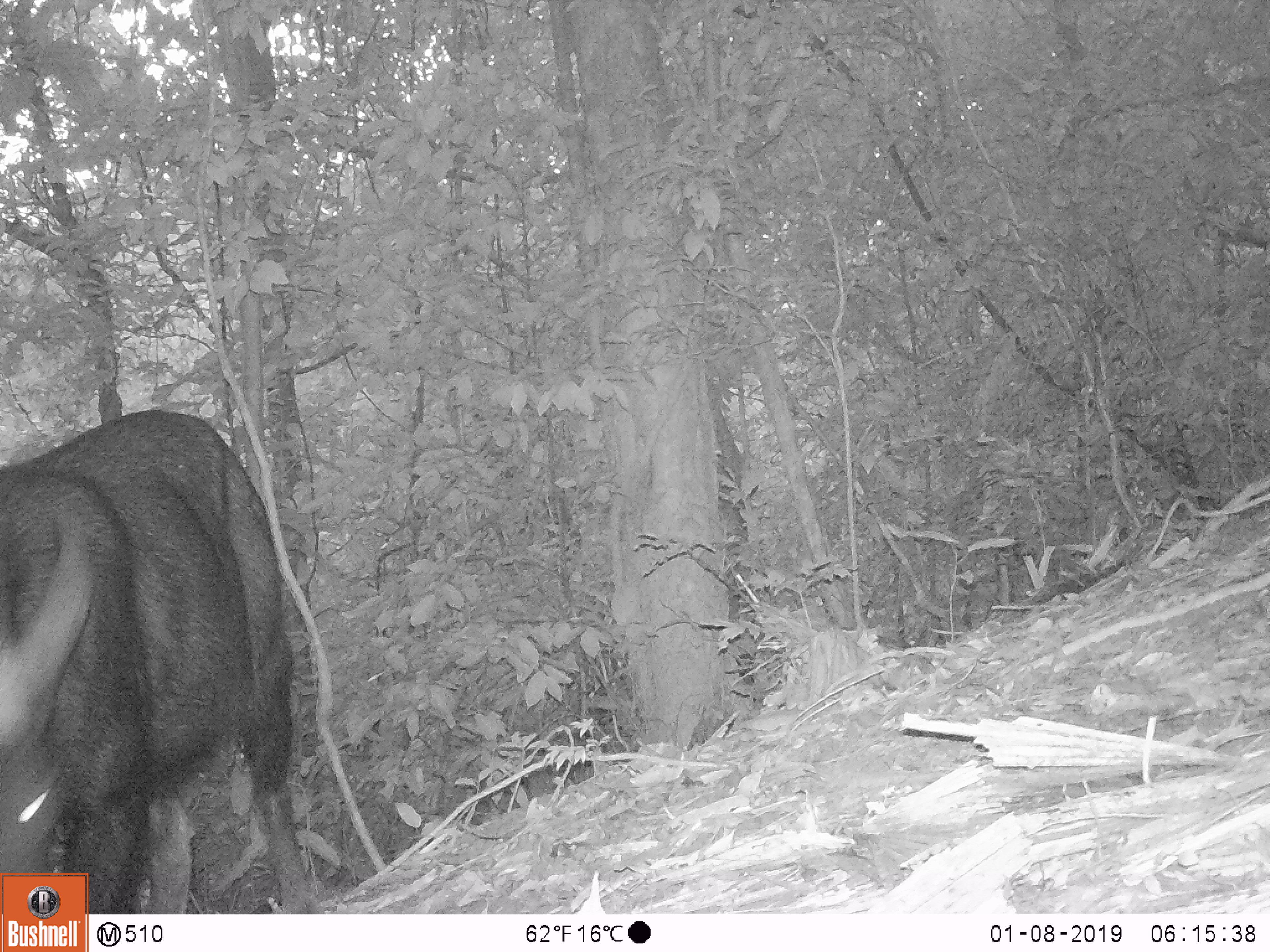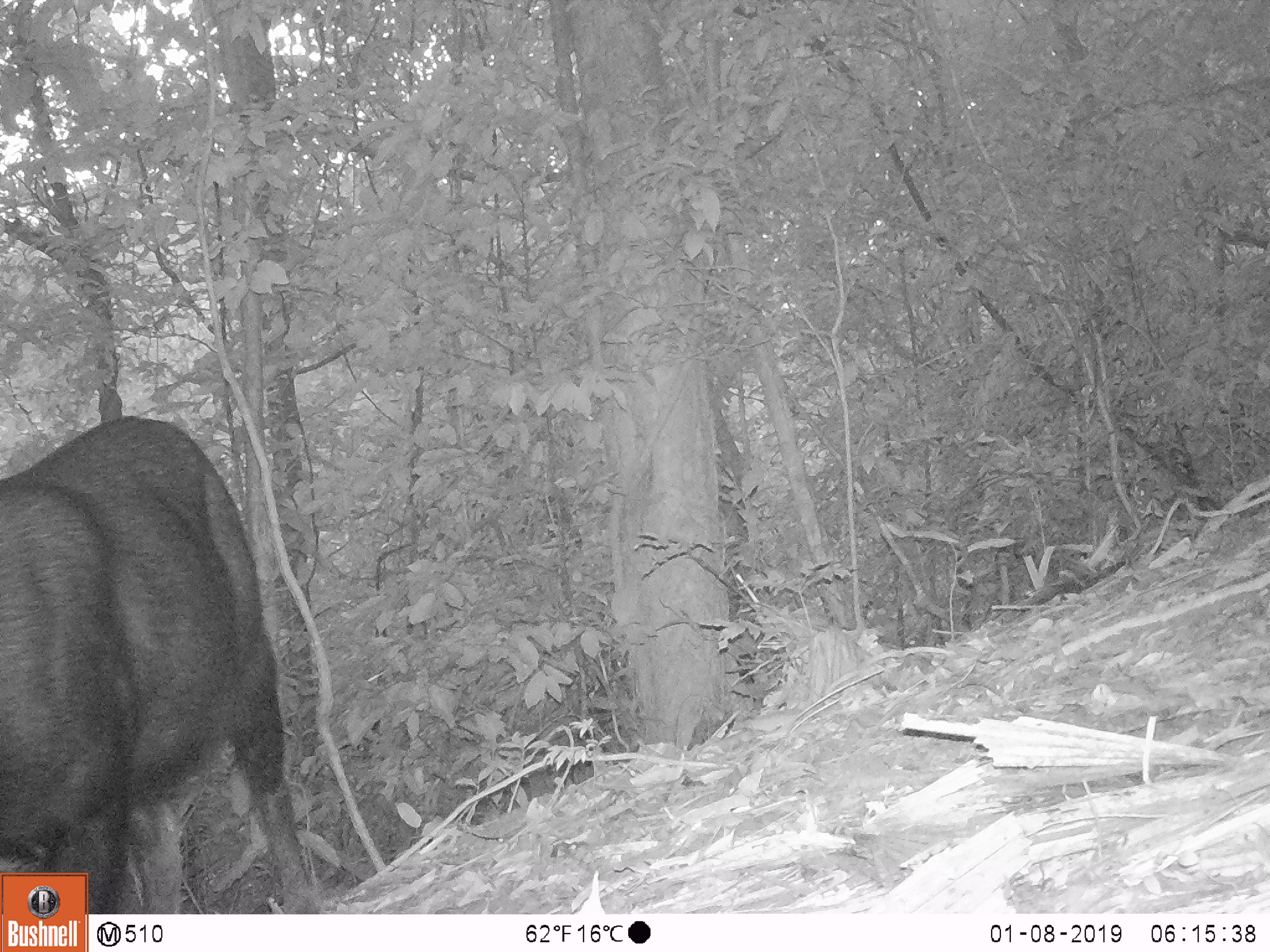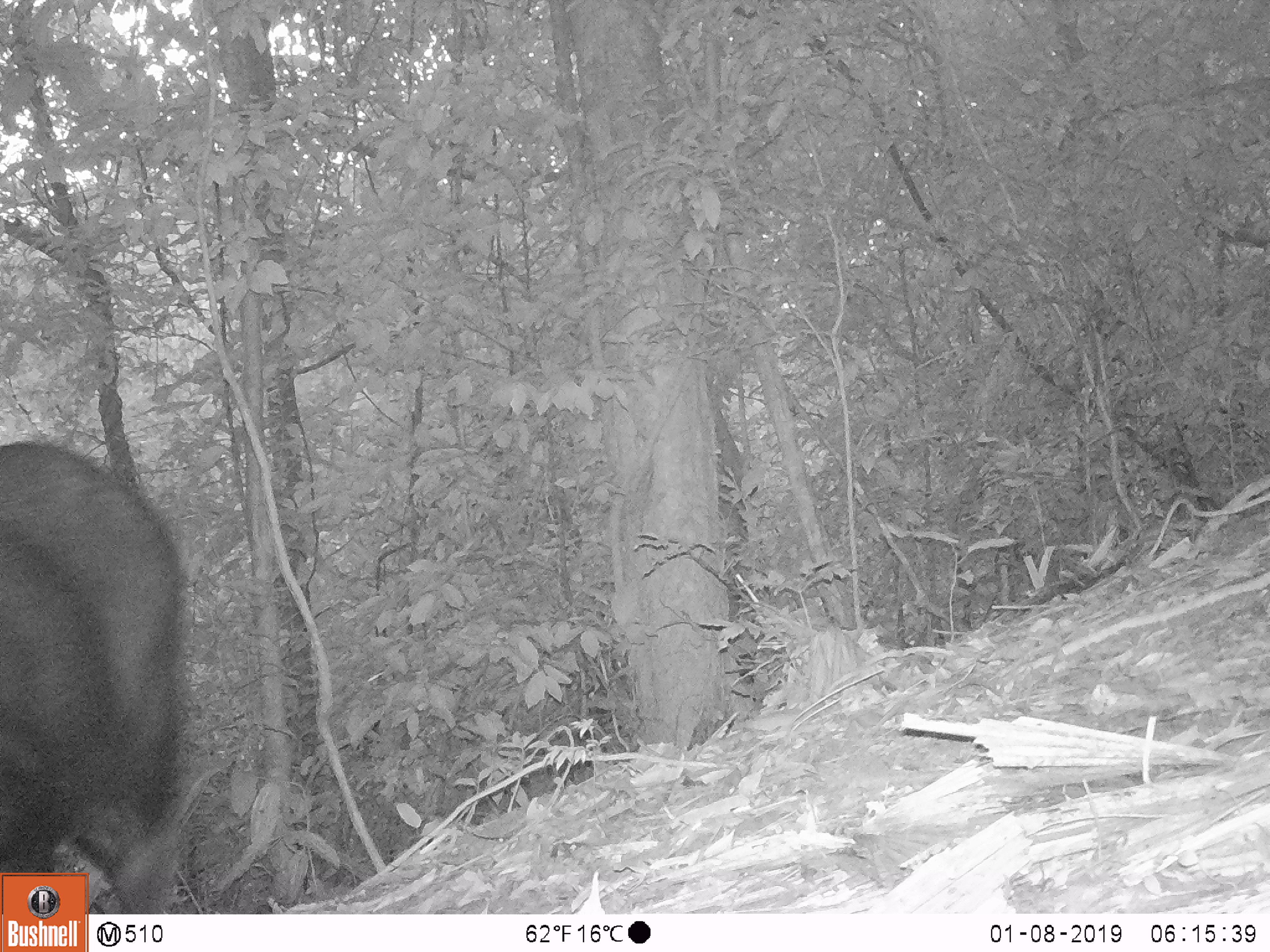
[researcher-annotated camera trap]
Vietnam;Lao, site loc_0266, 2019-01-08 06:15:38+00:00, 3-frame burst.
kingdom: Animalia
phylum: Chordata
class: Mammalia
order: Artiodactyla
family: Bovidae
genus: Capricornis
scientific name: Capricornis sumatraensis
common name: chinese serow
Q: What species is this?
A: Chinese serow (Capricornis sumatraensis).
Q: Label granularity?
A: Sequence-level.